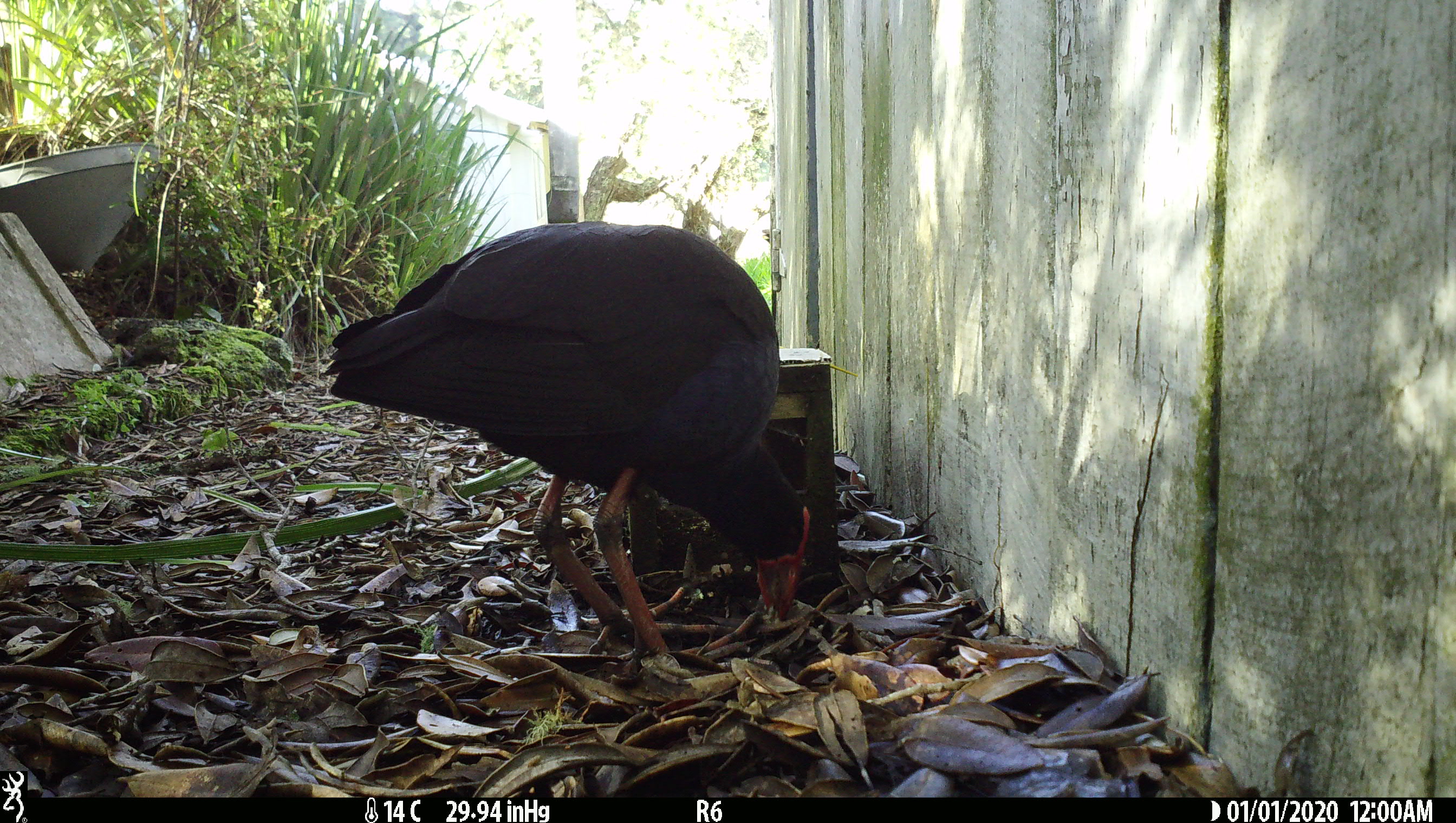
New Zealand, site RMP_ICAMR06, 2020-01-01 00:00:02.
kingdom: Animalia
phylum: Chordata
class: Aves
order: Gruiformes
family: Rallidae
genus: Porphyrio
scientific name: Porphyrio melanotus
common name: australasian swamphen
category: pukeko